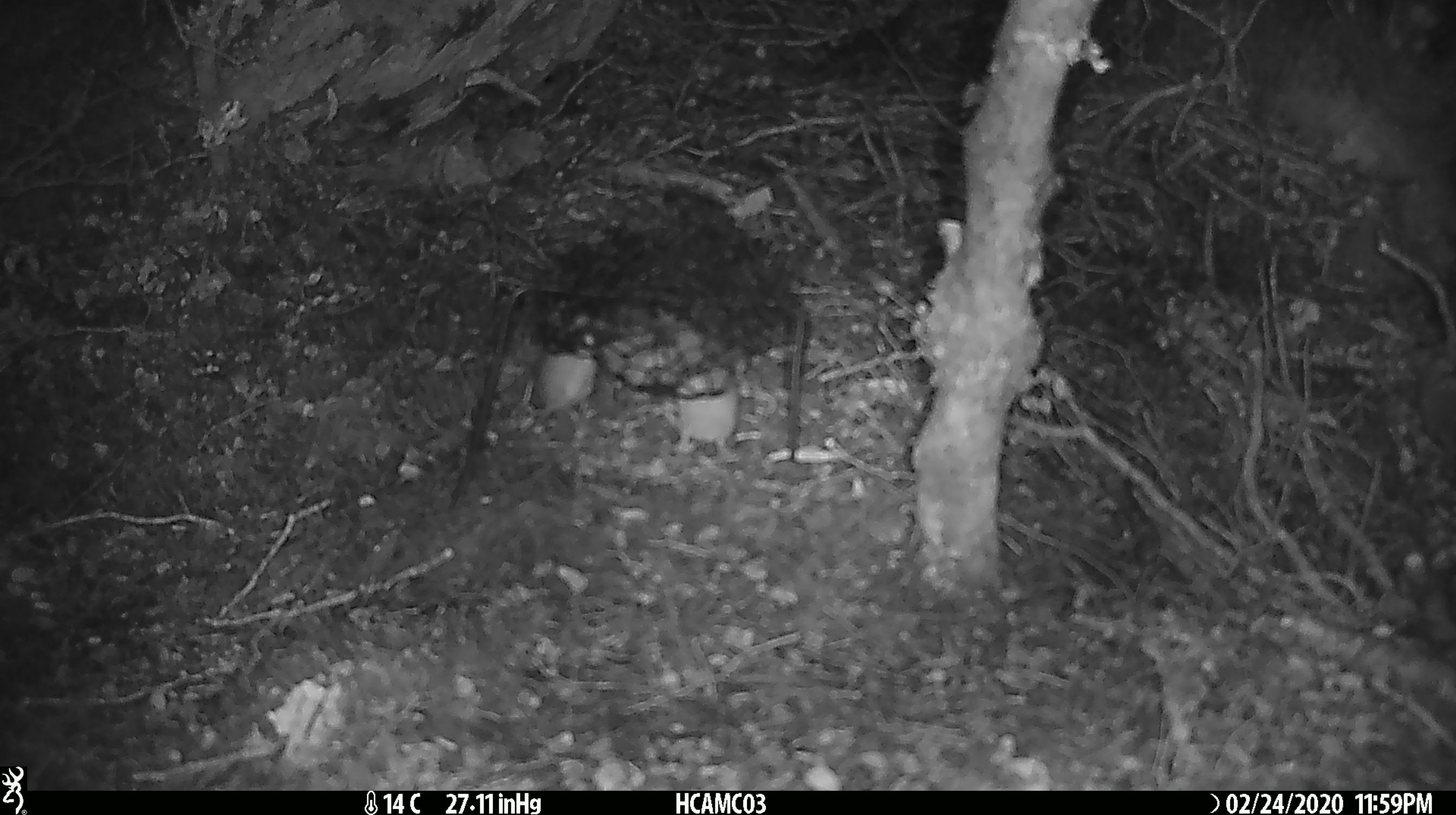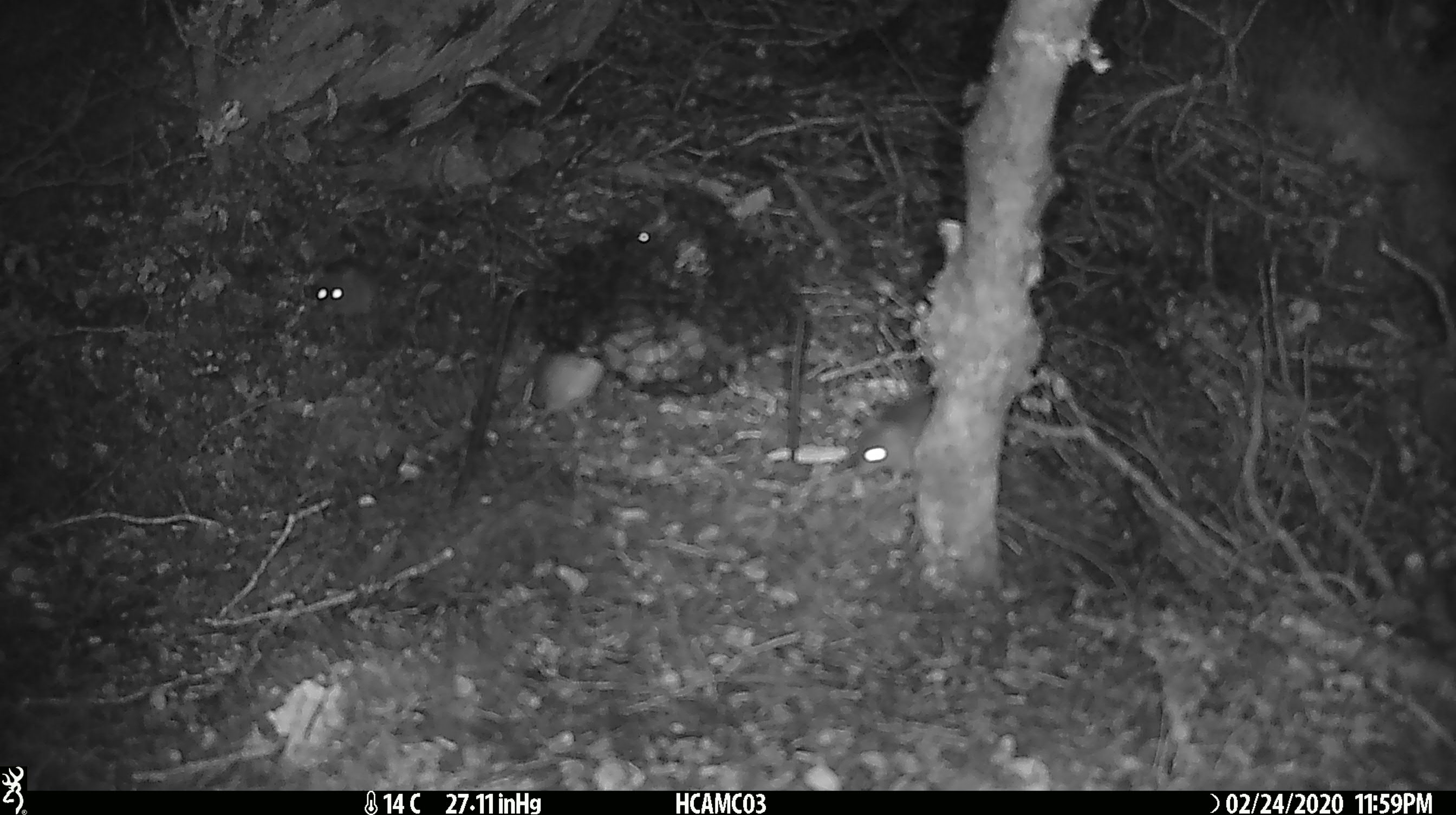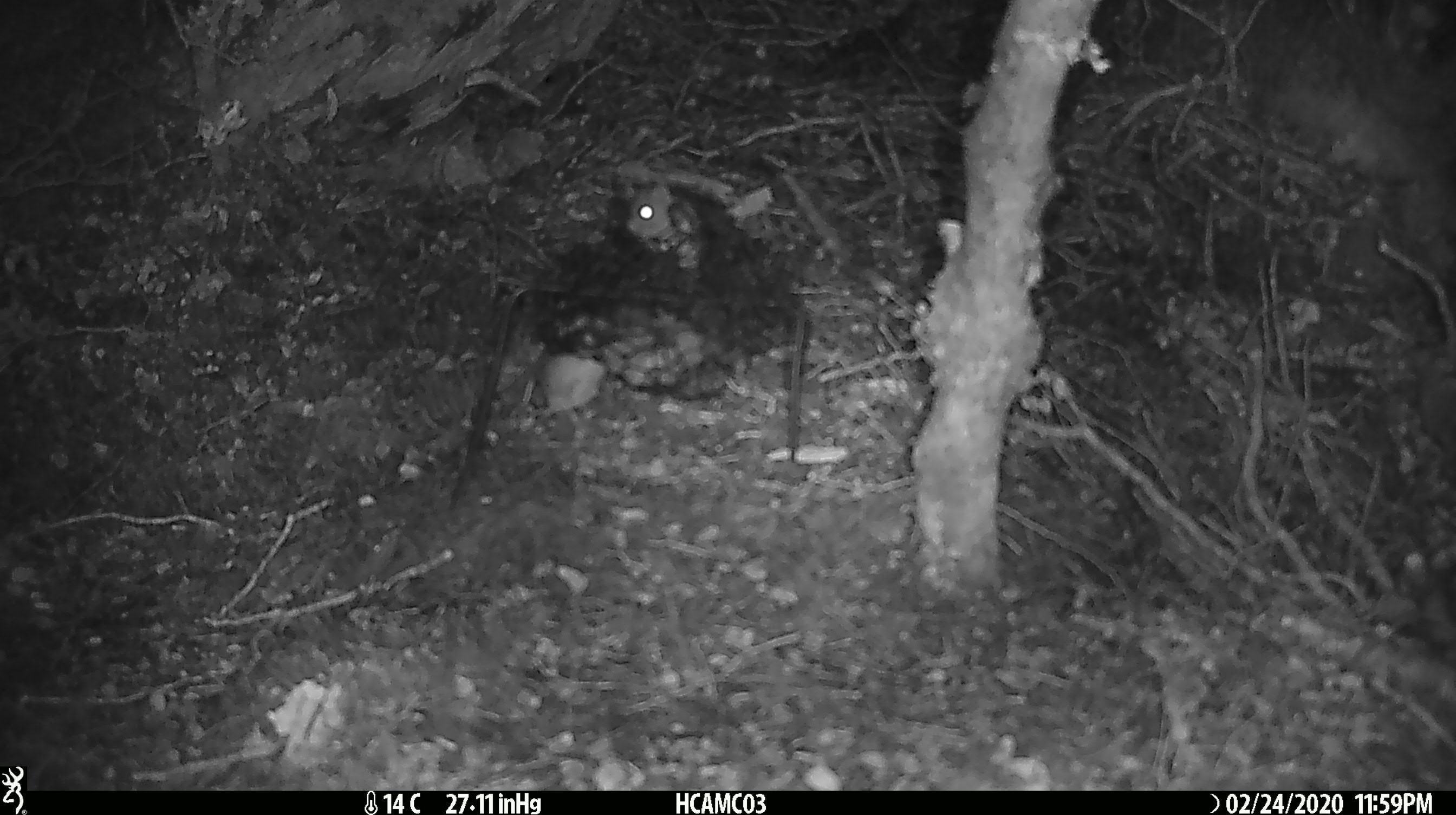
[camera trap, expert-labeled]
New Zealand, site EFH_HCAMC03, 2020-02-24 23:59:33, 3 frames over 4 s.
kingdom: Animalia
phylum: Chordata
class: Mammalia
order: Rodentia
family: Muridae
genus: Mus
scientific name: Mus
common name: mouse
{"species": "mouse (Mus)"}